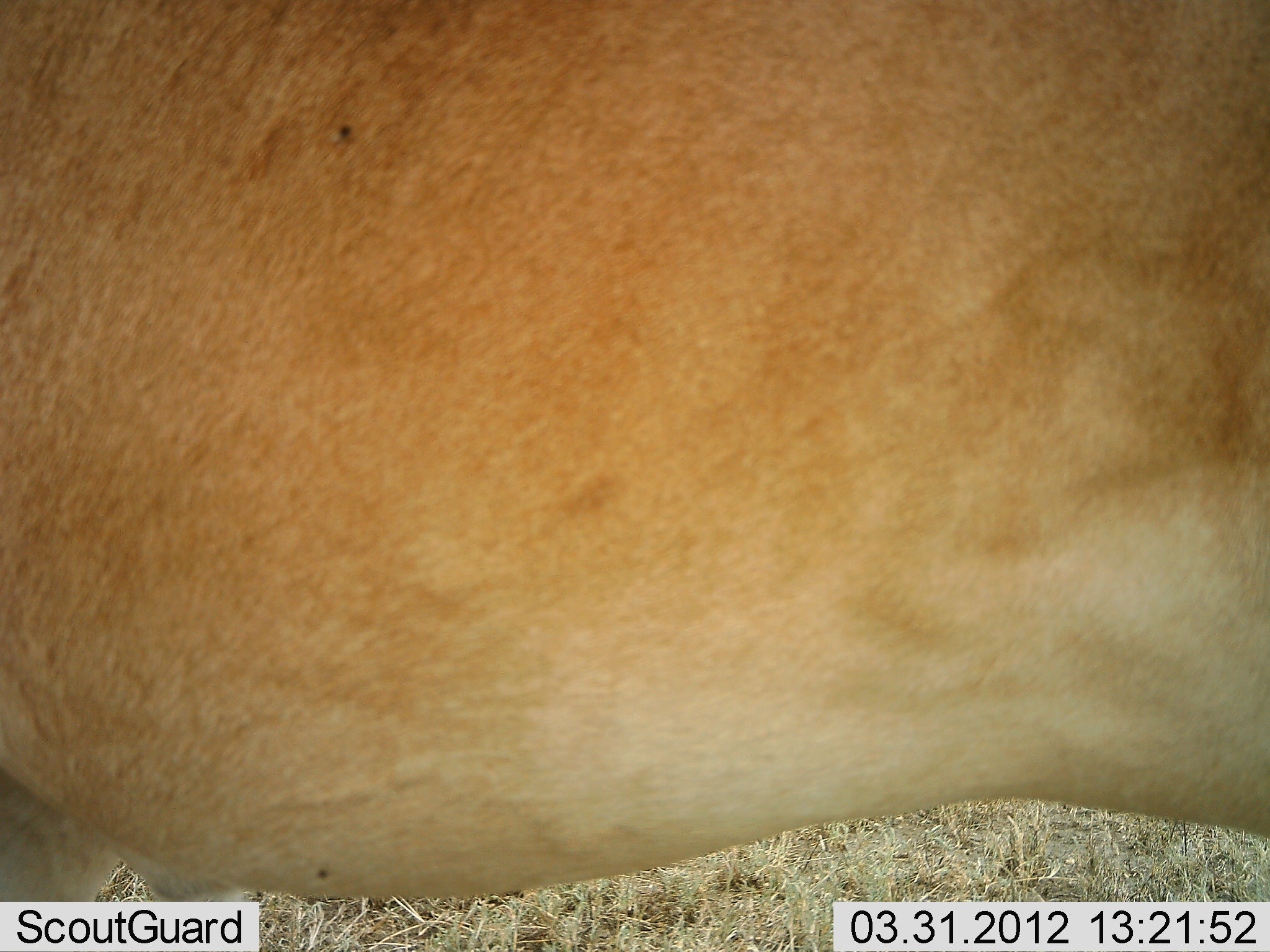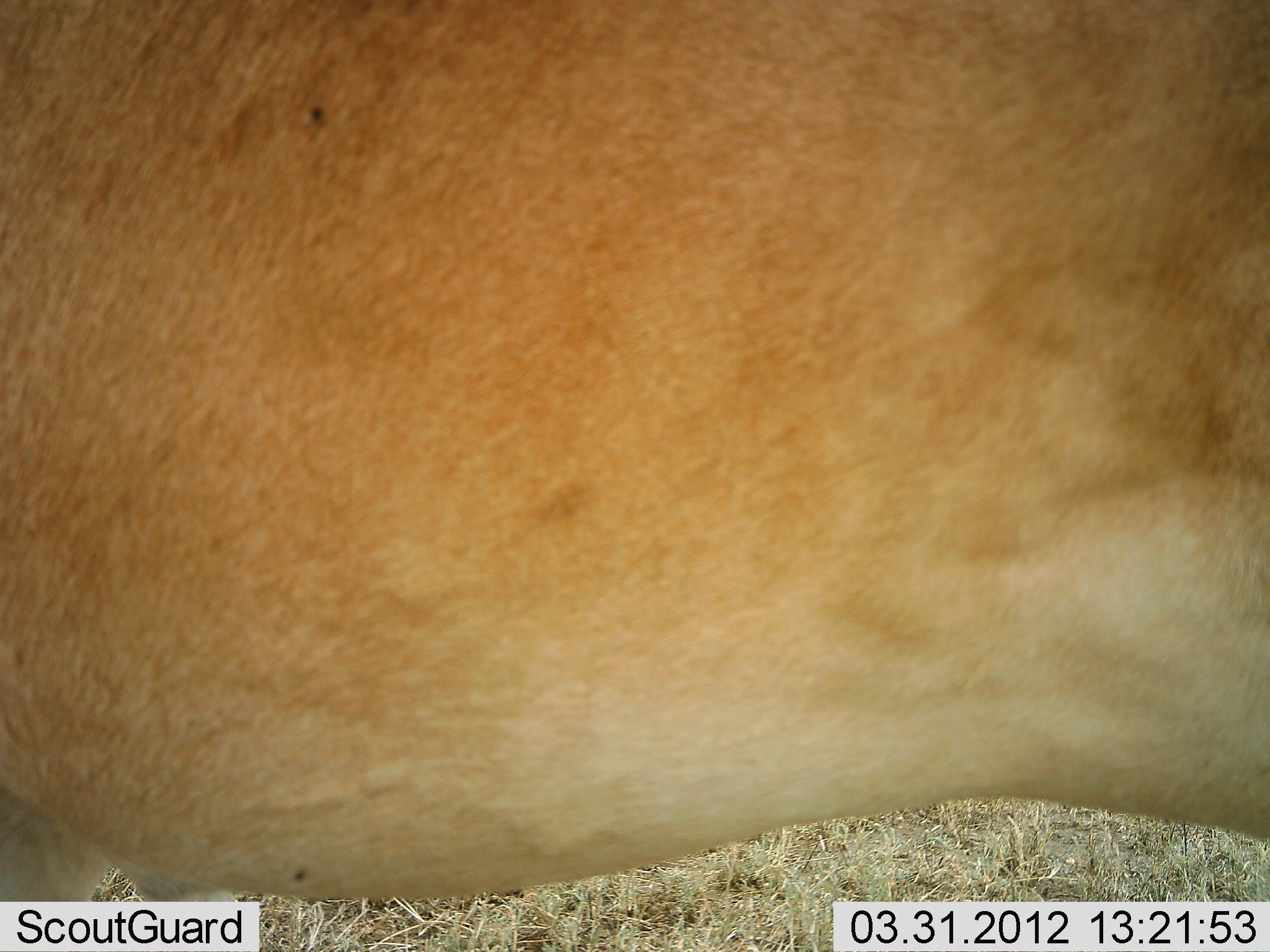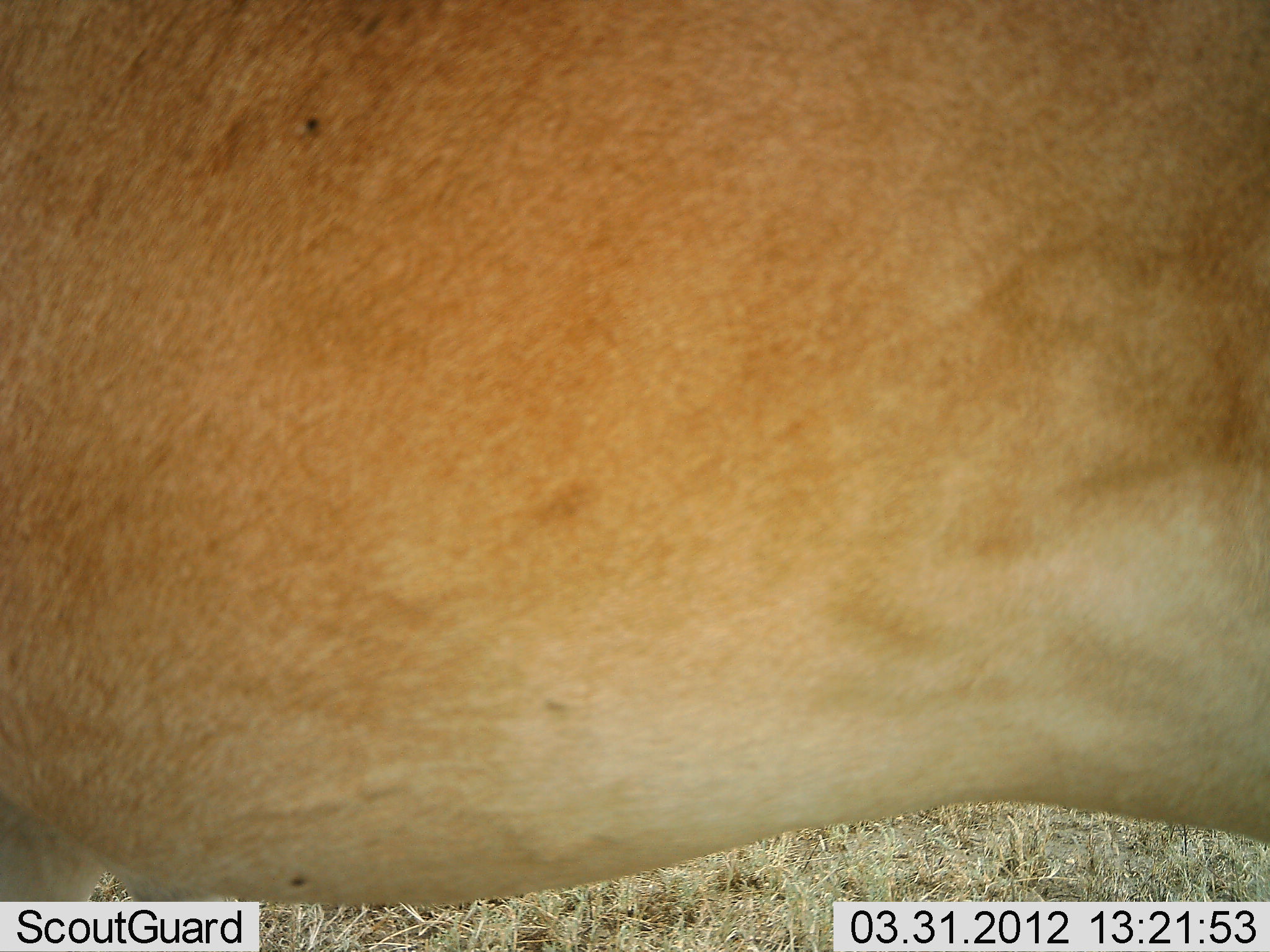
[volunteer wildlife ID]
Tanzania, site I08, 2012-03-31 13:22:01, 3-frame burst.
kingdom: Animalia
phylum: Chordata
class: Mammalia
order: Artiodactyla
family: Bovidae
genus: Alcelaphus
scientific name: Alcelaphus buselaphus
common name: hartebeest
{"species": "hartebeest (Alcelaphus buselaphus)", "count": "1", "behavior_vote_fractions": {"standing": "100%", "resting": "0%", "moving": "0%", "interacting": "0%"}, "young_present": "0%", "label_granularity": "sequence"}